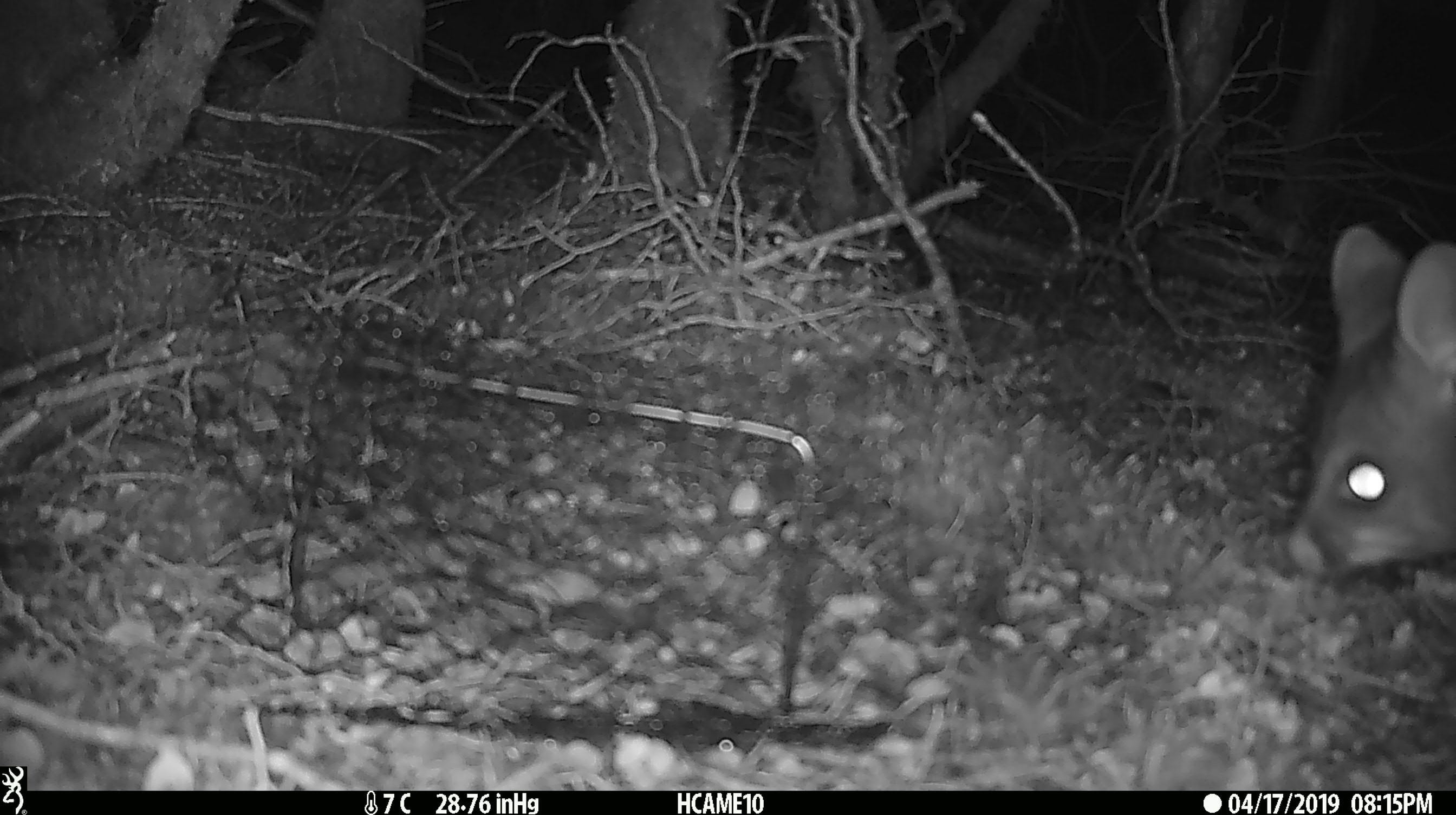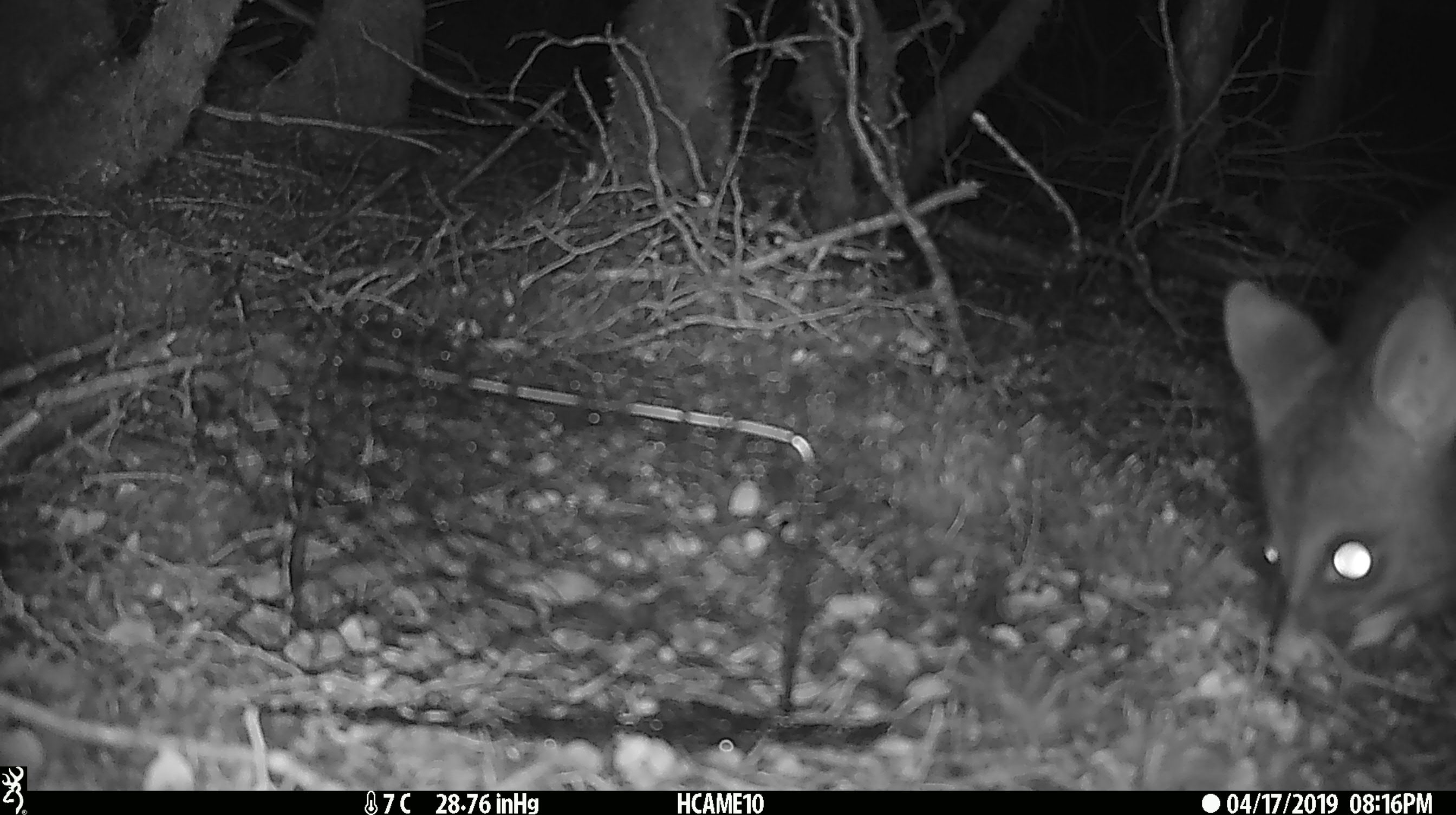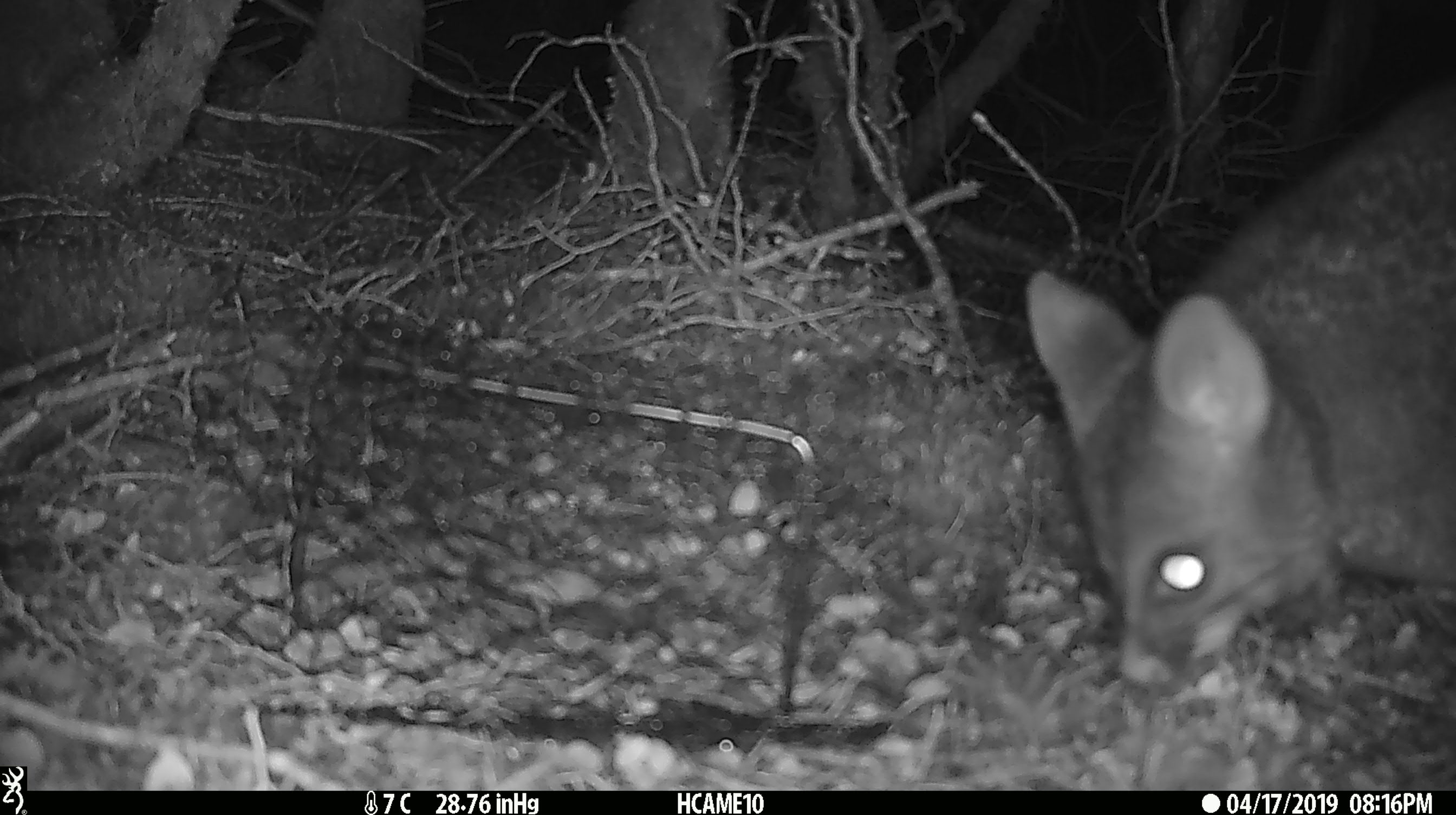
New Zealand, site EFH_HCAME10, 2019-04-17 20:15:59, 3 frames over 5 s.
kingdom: Animalia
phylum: Chordata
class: Mammalia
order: Diprotodontia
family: Phalangeridae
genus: Trichosurus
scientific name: Trichosurus vulpecula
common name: common brushtail possum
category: possum